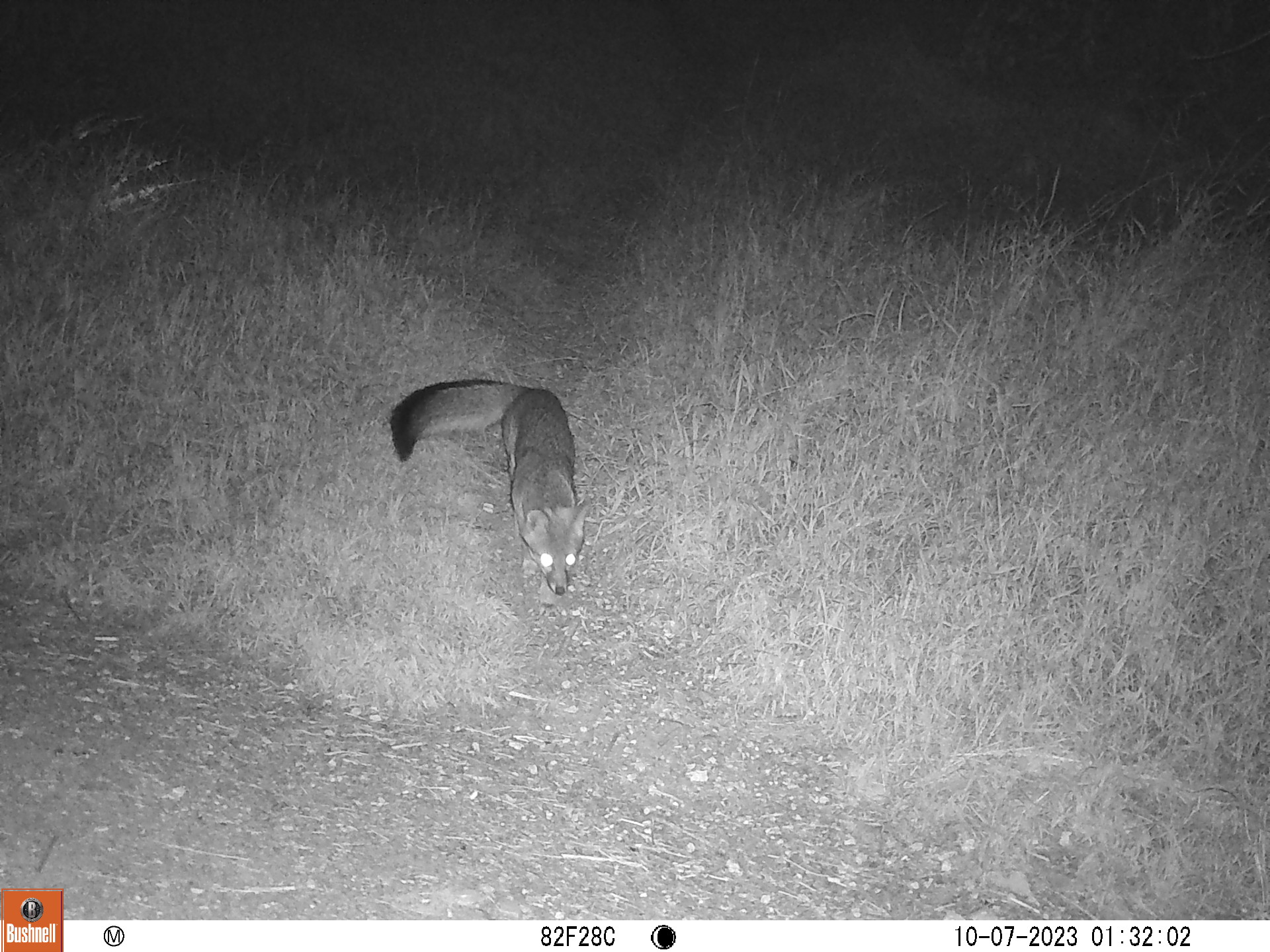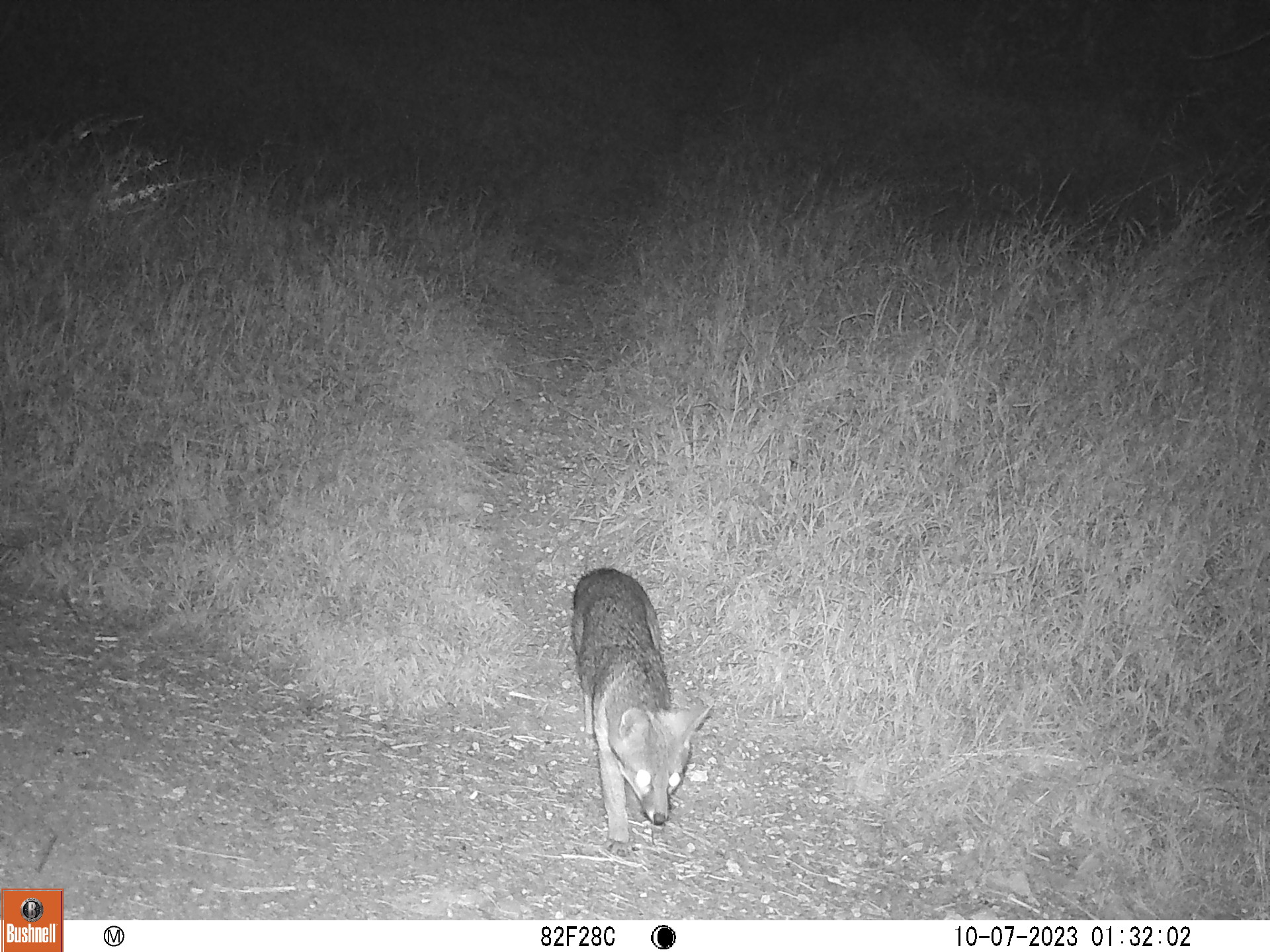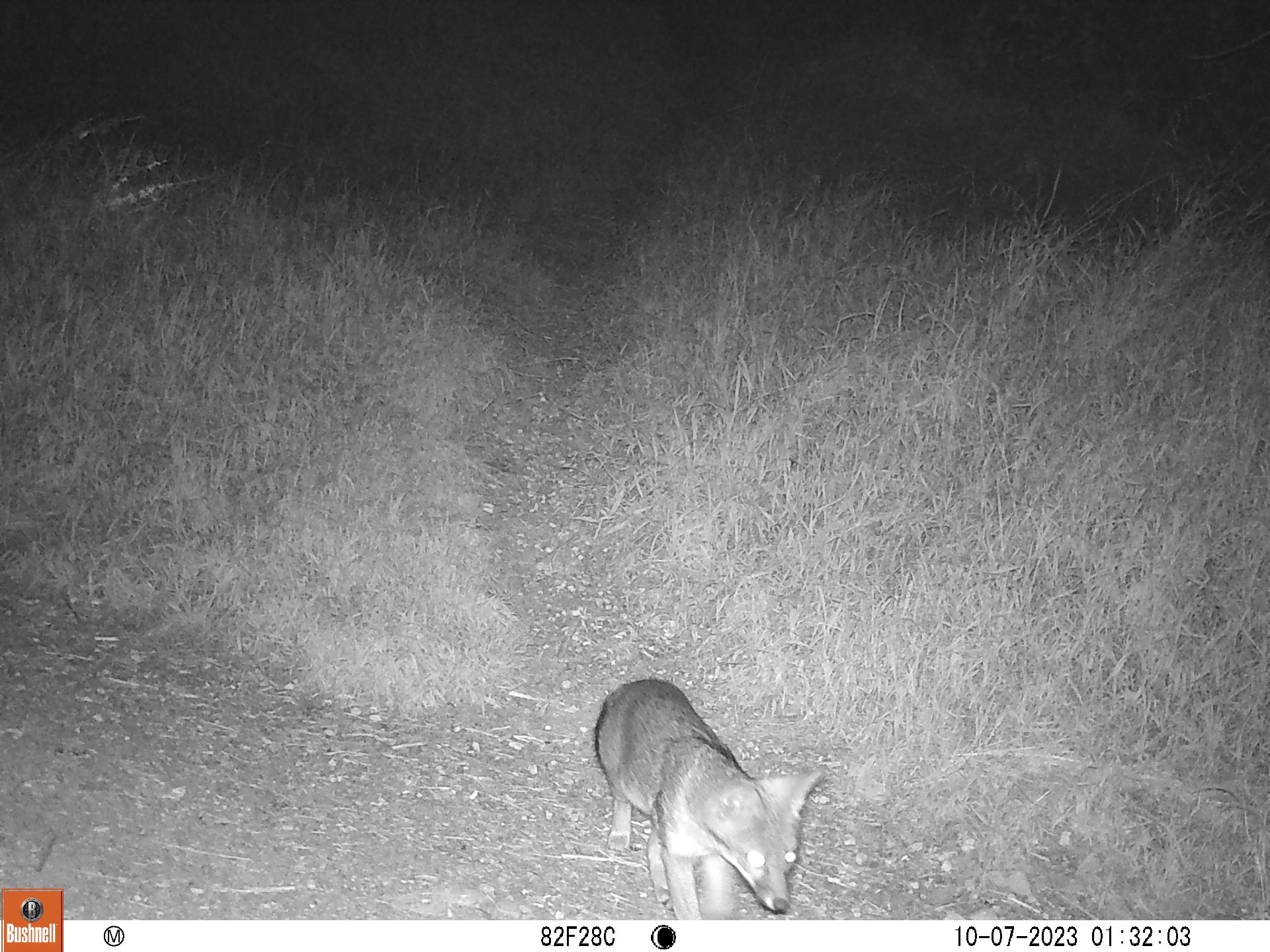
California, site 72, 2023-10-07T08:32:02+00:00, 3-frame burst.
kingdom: Animalia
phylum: Chordata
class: Mammalia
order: Carnivora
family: Canidae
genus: Urocyon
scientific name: Urocyon cinereoargenteus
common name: gray fox